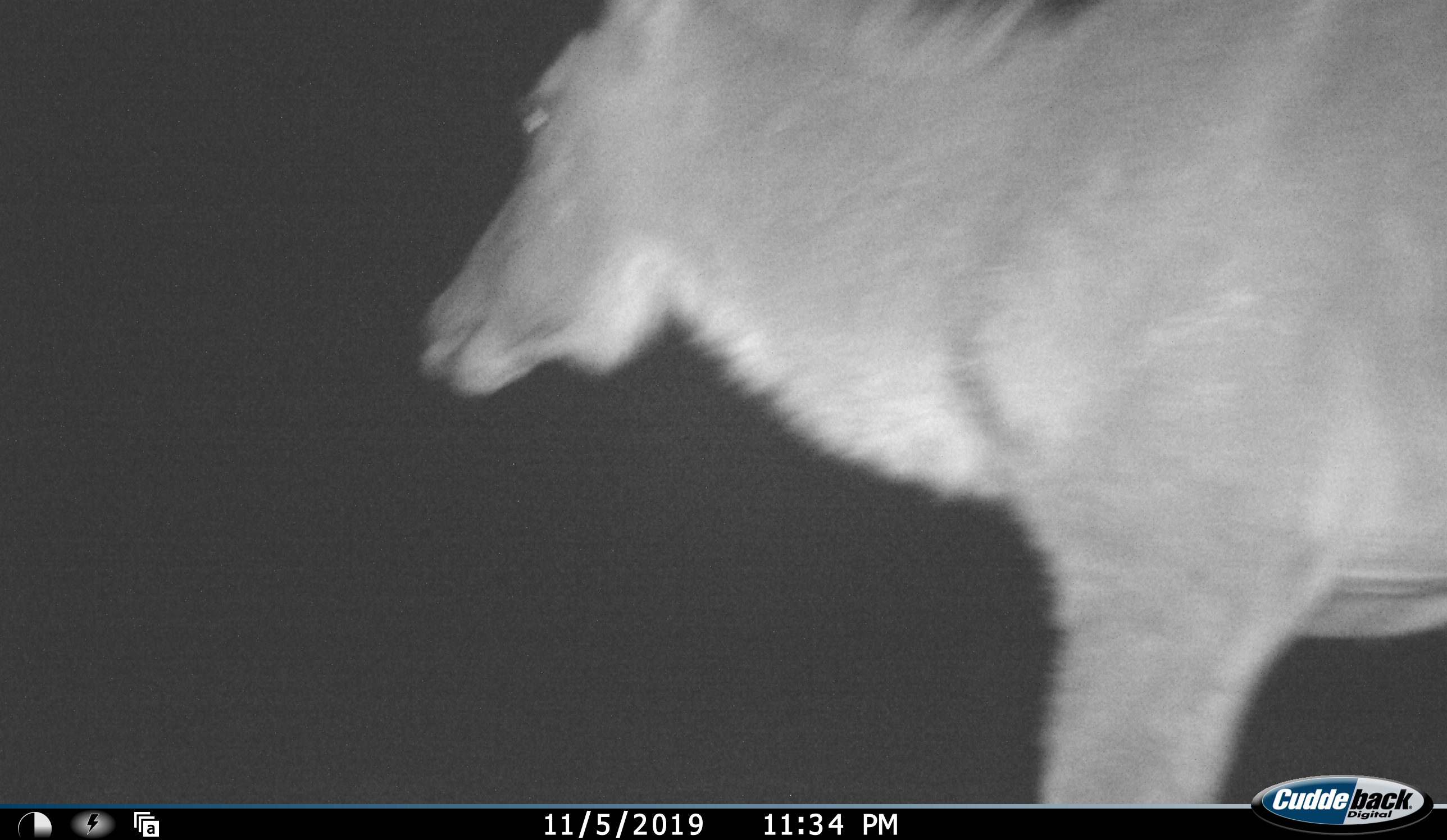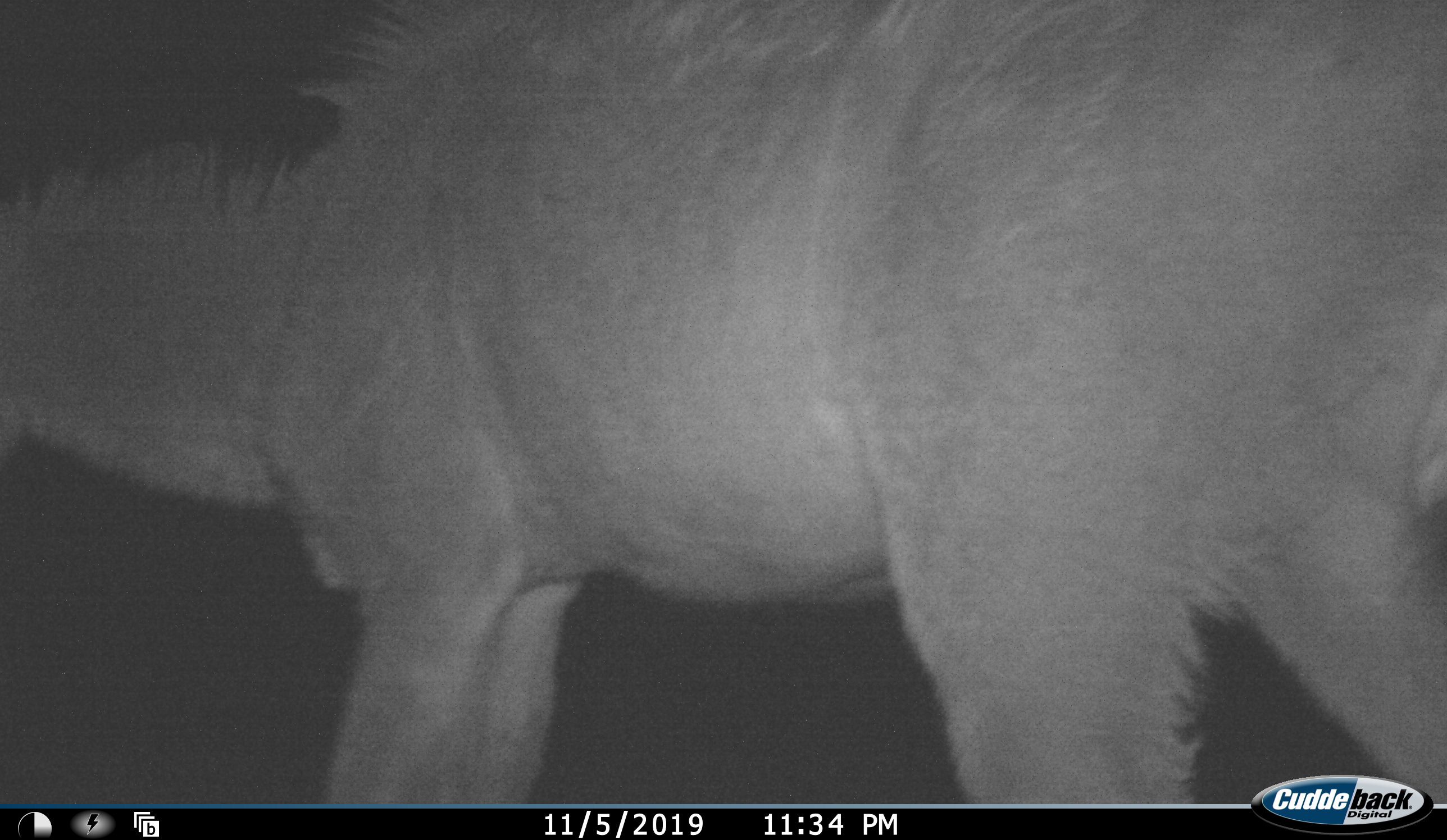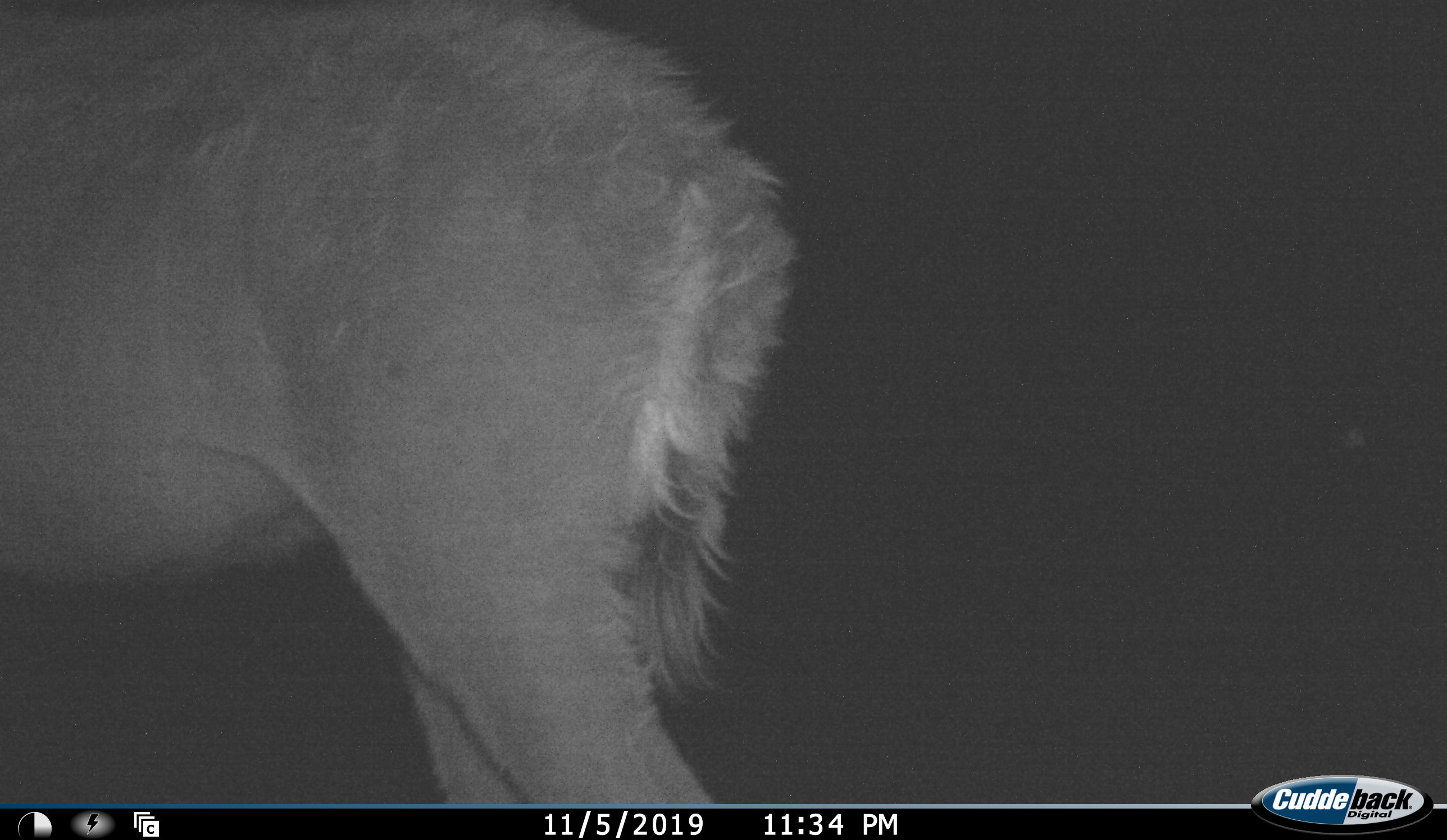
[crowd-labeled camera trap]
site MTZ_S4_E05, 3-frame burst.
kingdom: Animalia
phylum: Chordata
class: Mammalia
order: Artiodactyla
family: Bovidae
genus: Tragelaphus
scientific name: Tragelaphus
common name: kudu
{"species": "kudu (Tragelaphus)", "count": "1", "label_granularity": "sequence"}